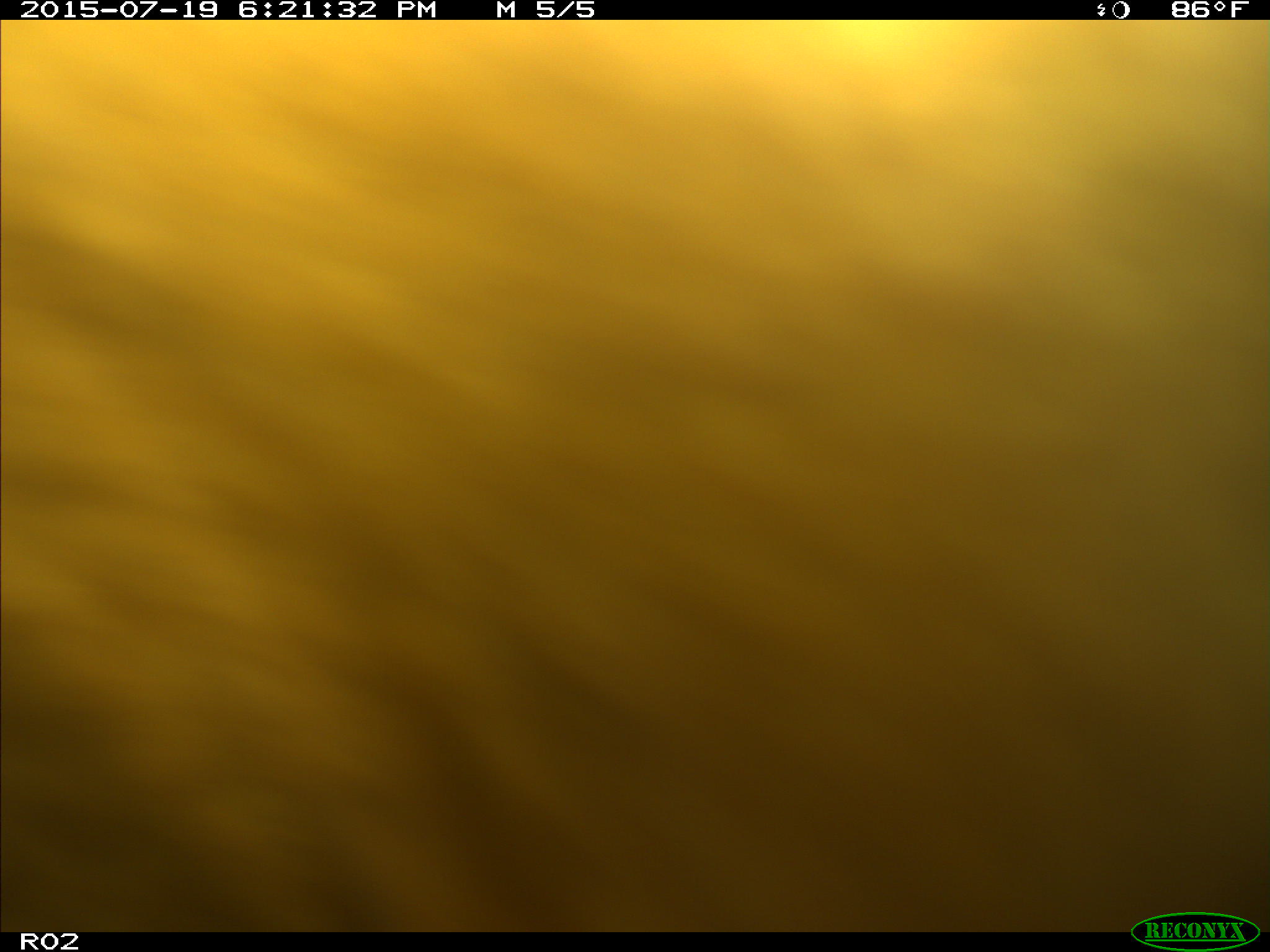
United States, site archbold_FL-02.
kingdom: Animalia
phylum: Chordata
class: Mammalia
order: Artiodactyla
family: Bovidae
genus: Bos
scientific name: Bos taurus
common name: domestic cow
Bos taurus (domestic cow).